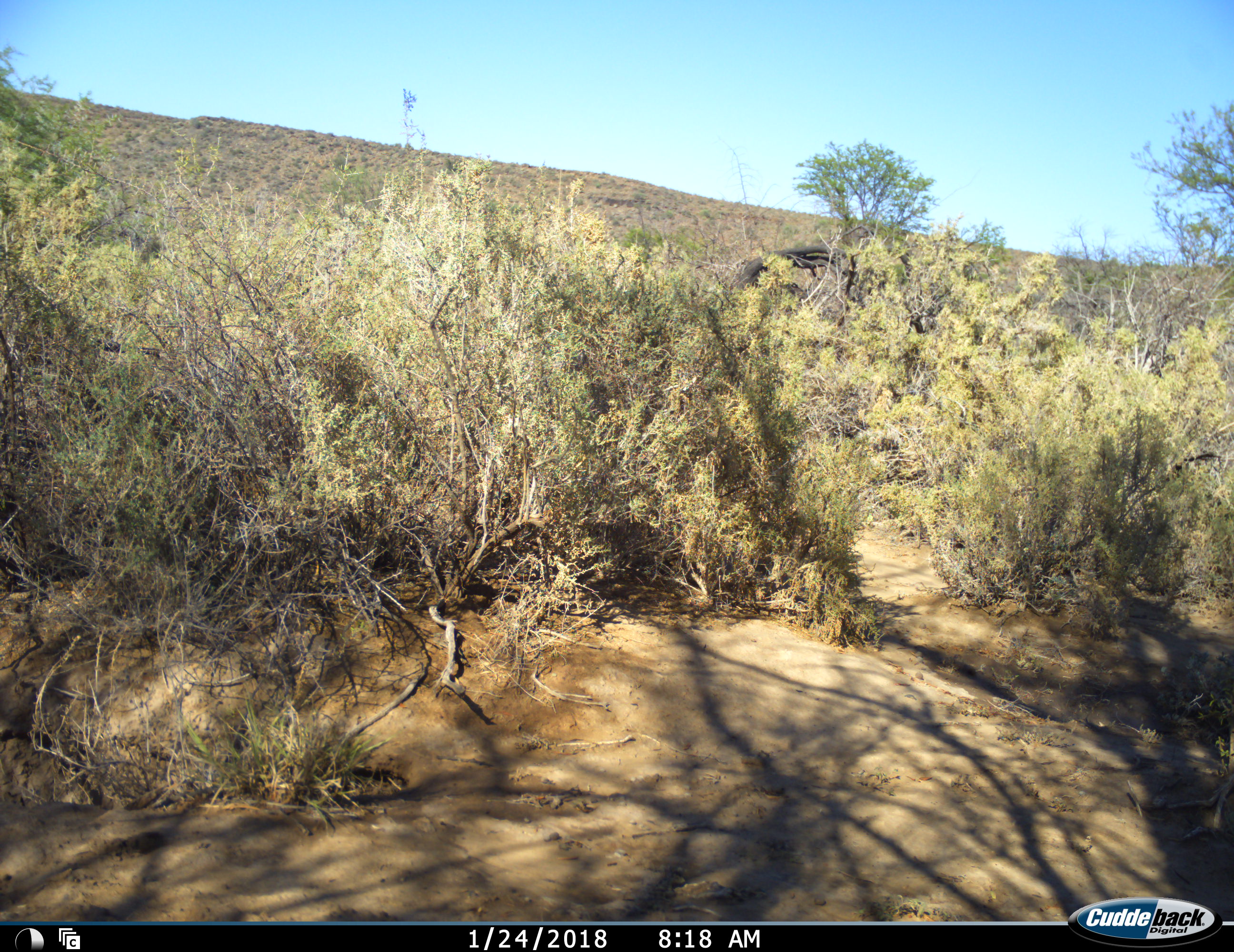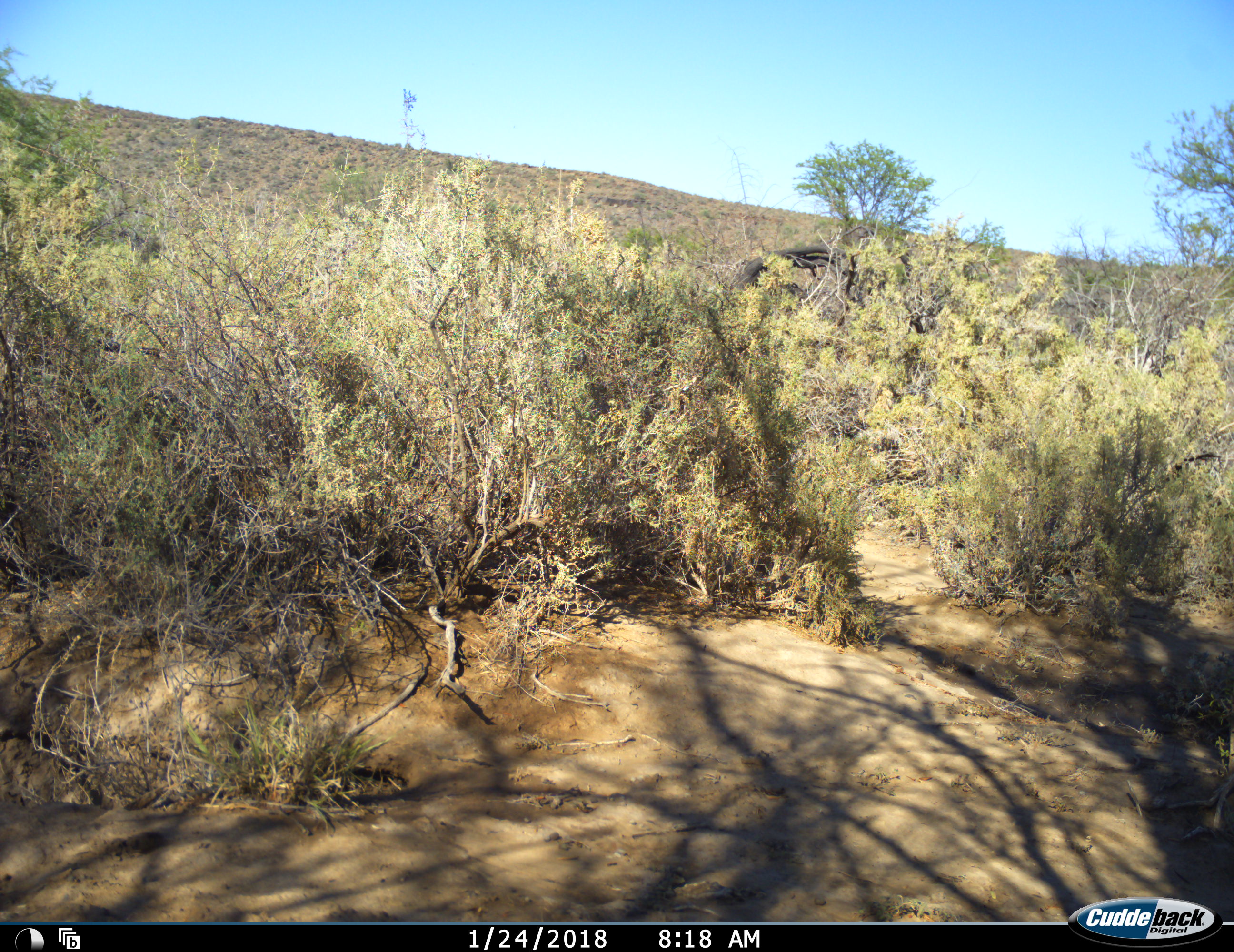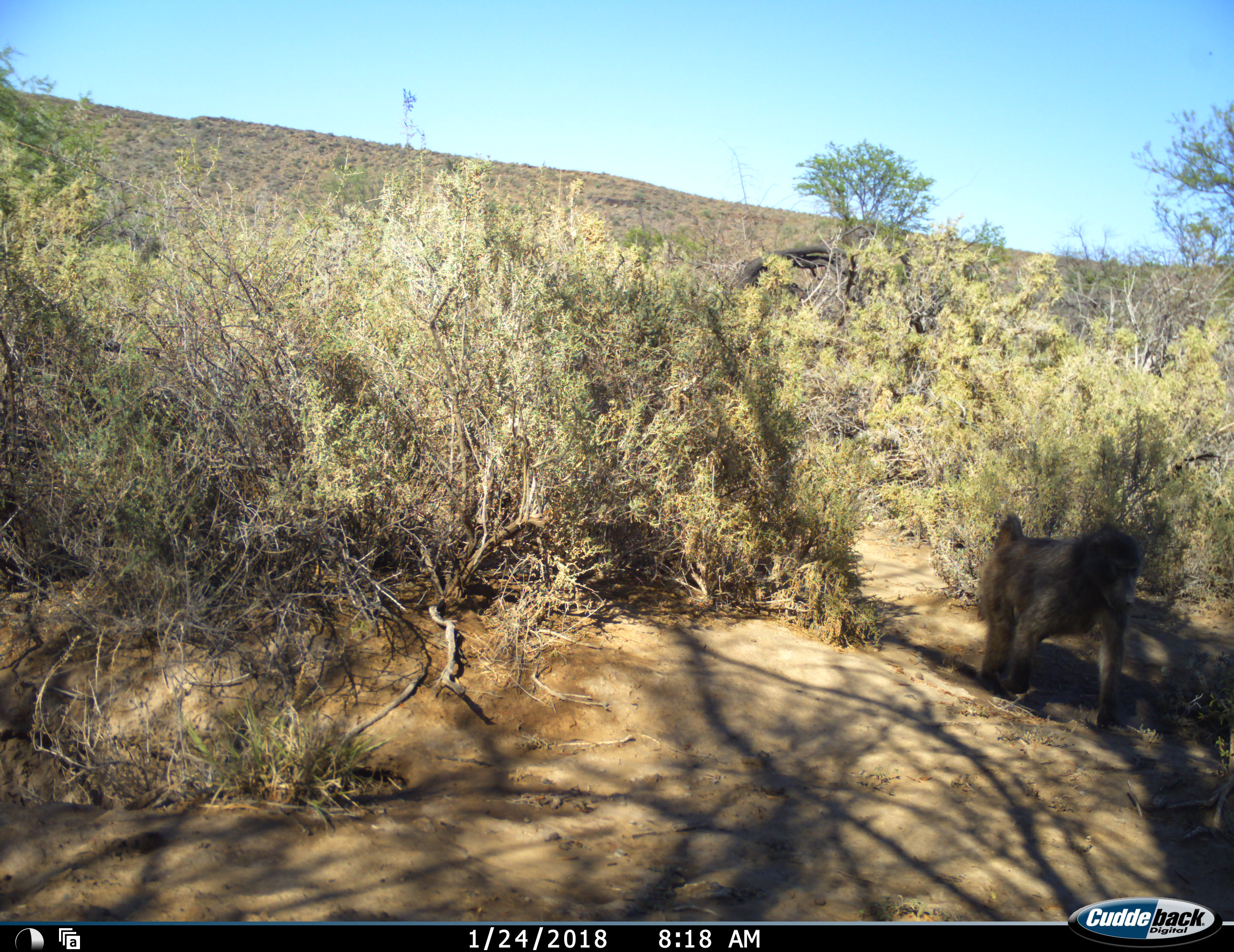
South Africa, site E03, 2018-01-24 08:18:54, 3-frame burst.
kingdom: Animalia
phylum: Chordata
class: Mammalia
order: Primates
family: Cercopithecidae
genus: Papio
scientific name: Papio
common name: baboon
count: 1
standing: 0%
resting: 0%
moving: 100%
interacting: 0%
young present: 0%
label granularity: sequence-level